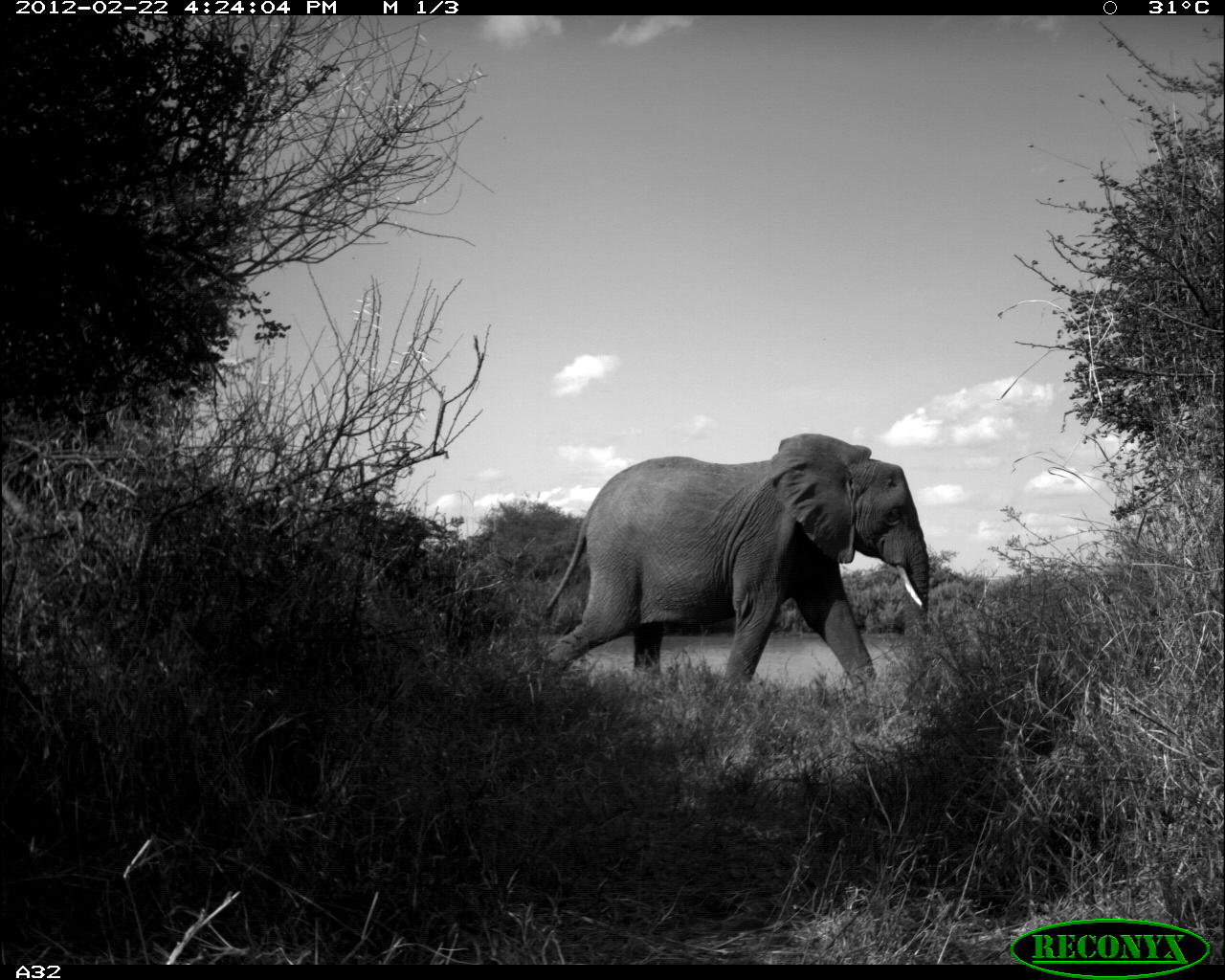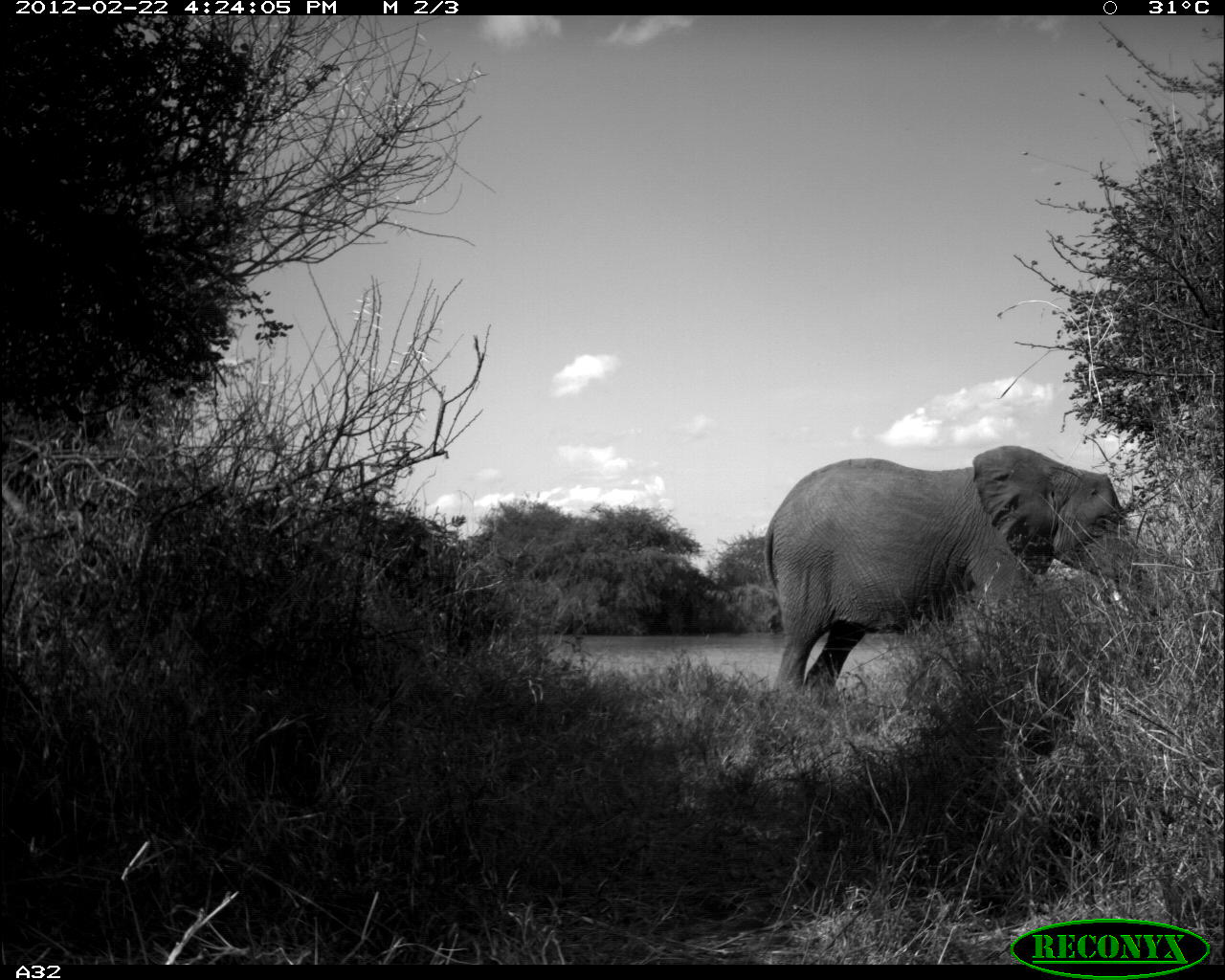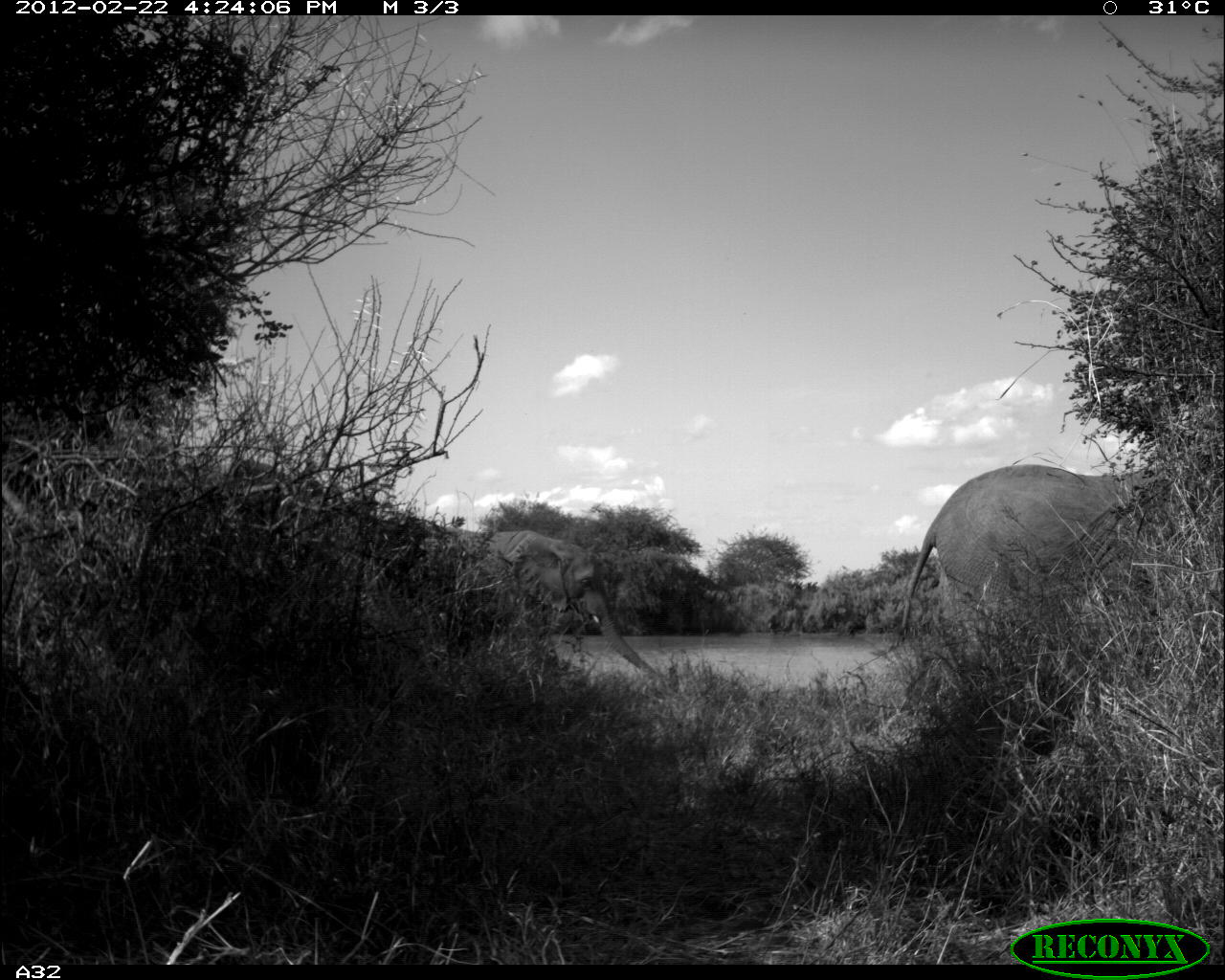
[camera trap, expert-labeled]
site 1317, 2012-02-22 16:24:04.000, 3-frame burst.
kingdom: Animalia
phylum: Chordata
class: Mammalia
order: Proboscidea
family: Elephantidae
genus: Loxodonta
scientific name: Loxodonta africana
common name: african bush elephant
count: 1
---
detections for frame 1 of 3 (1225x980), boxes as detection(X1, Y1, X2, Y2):
loxodonta africana: detection(537, 433, 929, 697)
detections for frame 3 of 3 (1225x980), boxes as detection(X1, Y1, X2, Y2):
loxodonta africana: detection(898, 461, 1225, 642); detection(408, 529, 666, 698)